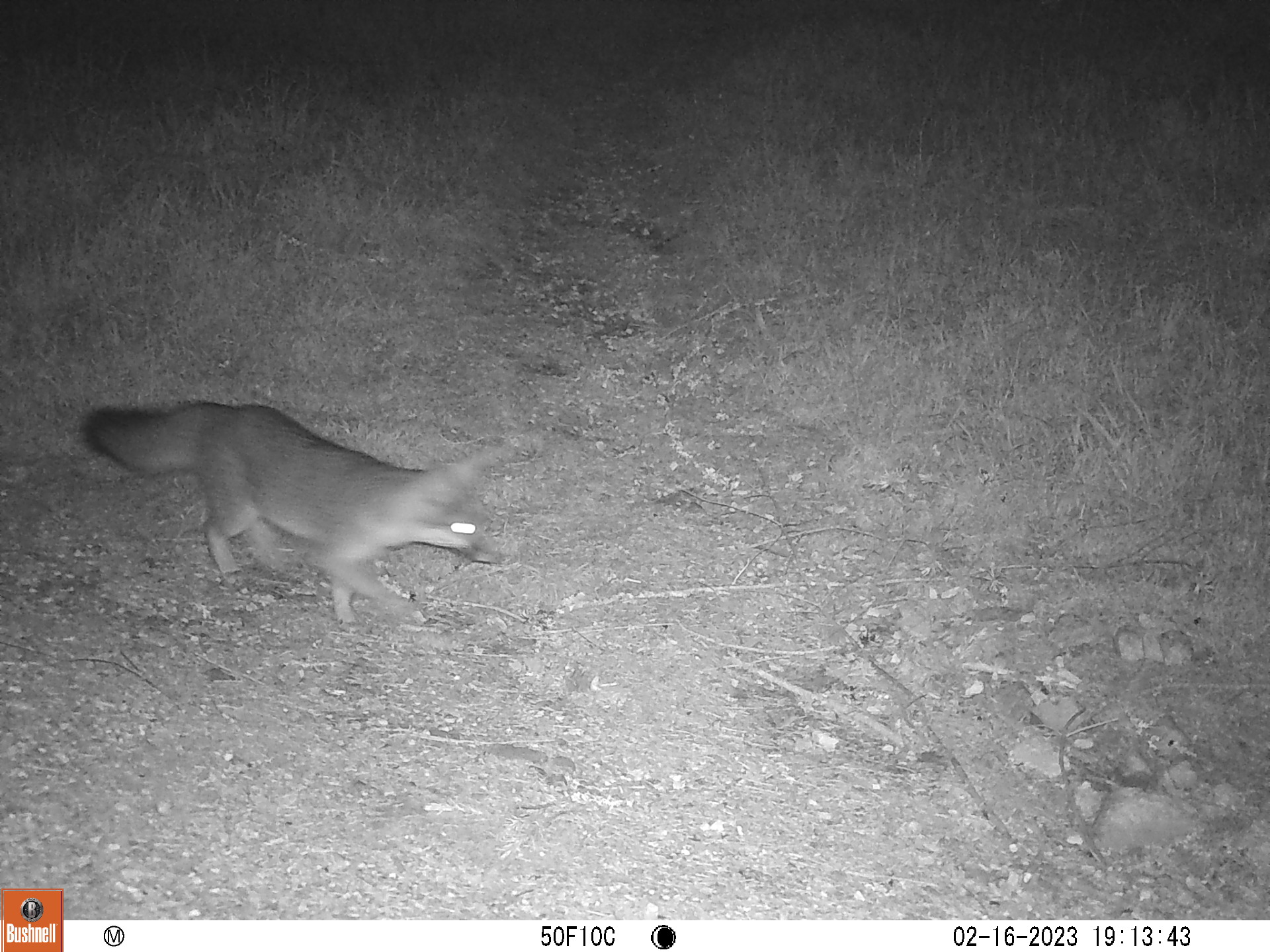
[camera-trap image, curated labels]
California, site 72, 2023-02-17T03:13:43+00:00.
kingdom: Animalia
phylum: Chordata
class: Mammalia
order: Carnivora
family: Canidae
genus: Urocyon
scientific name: Urocyon cinereoargenteus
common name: gray fox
Gray fox (Urocyon cinereoargenteus).